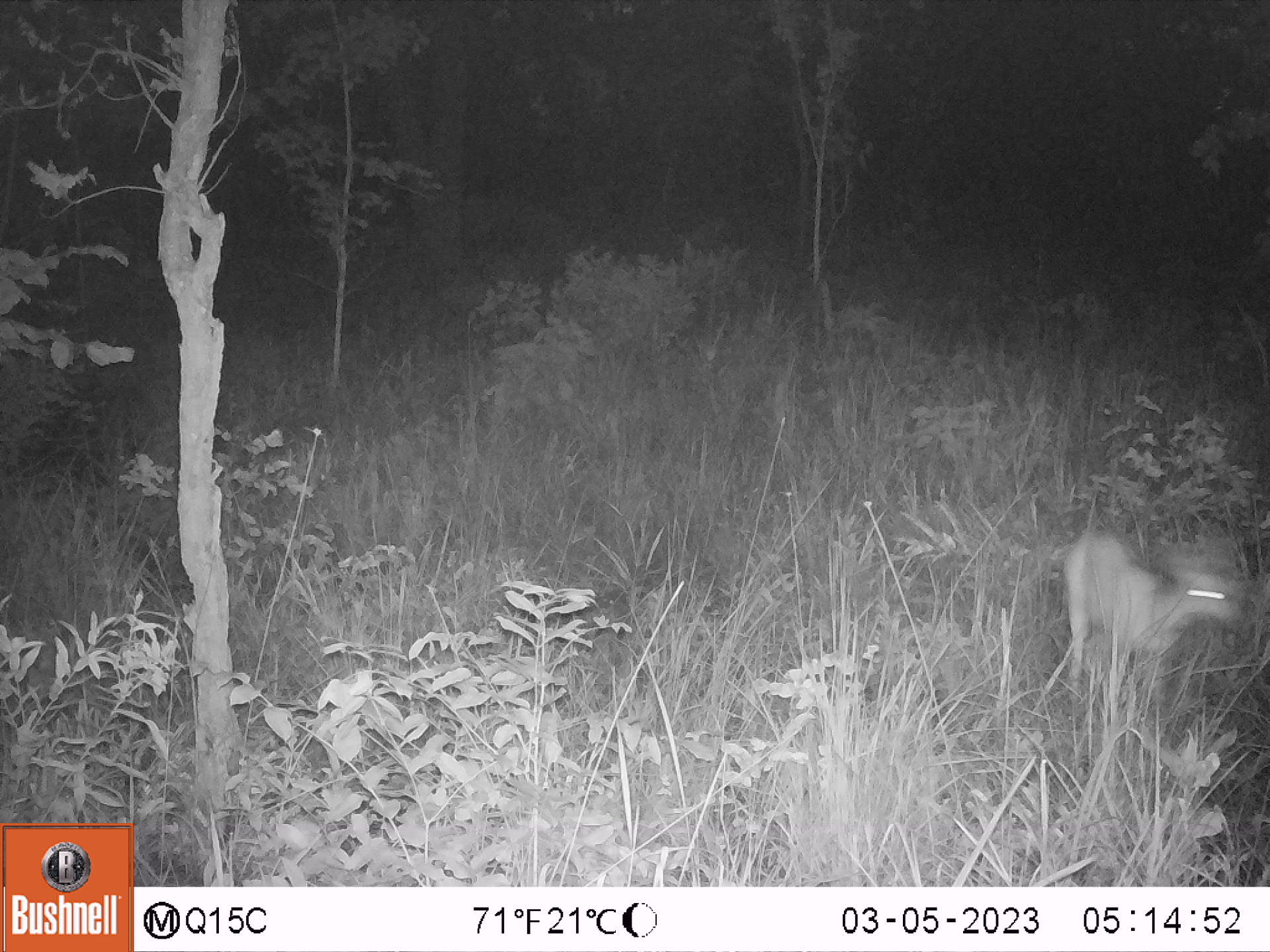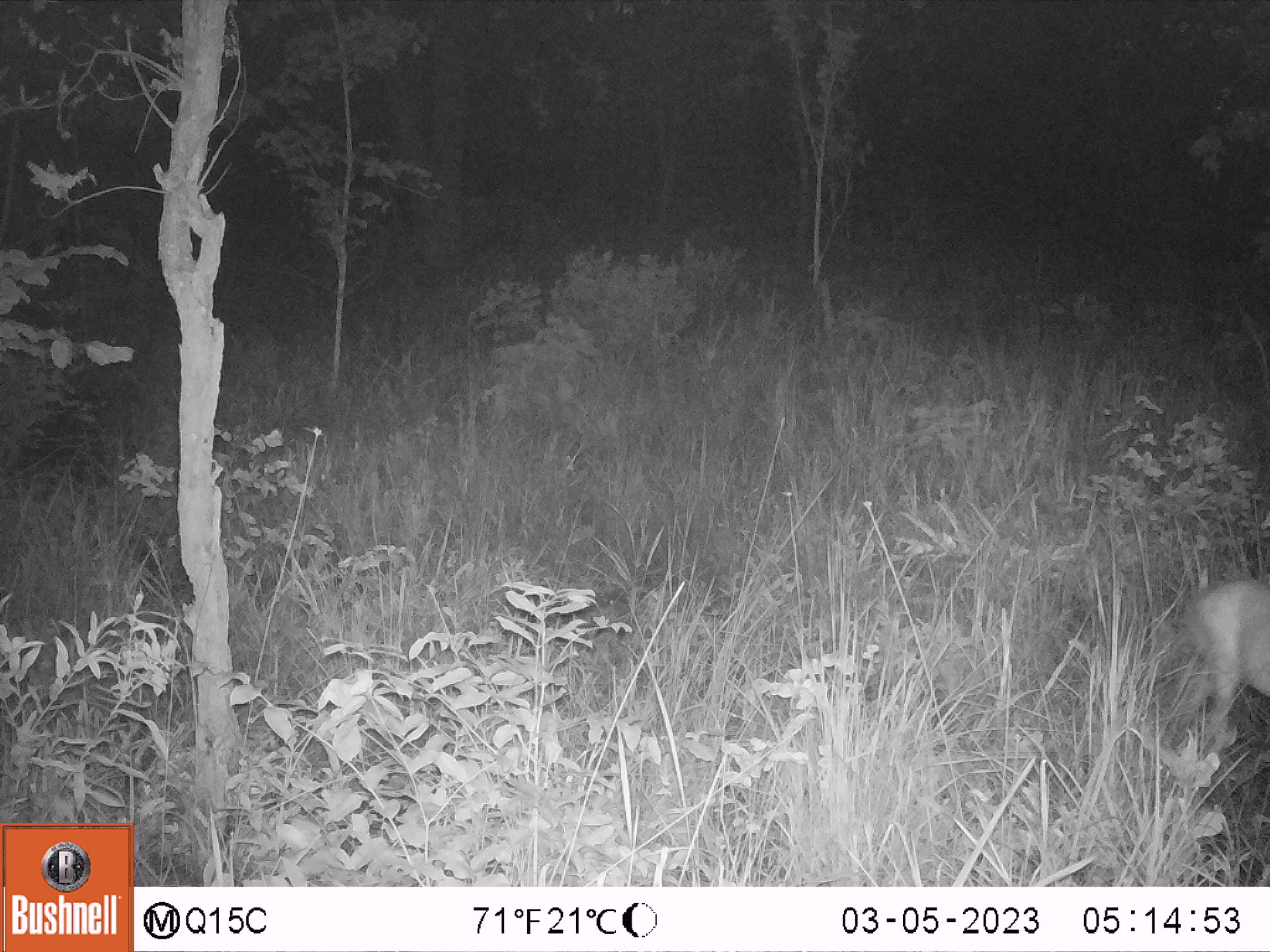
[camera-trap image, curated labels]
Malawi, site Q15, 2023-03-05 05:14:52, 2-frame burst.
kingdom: Animalia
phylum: Chordata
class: Mammalia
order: Artiodactyla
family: Bovidae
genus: Tragelaphus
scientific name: Tragelaphus sylvaticus sylvaticus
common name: cape bushbuck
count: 1